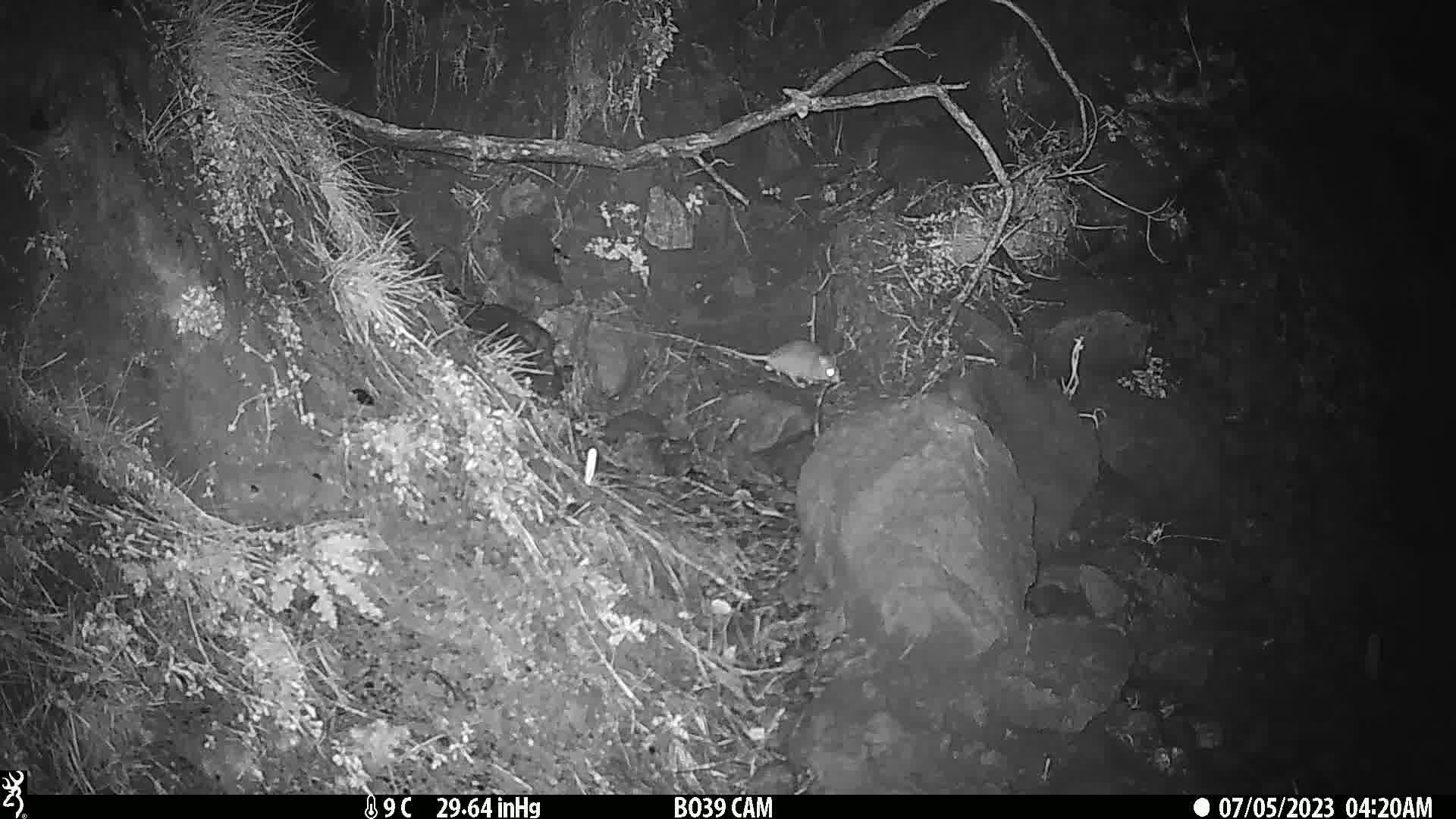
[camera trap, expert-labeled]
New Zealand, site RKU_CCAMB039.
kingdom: Animalia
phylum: Chordata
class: Mammalia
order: Rodentia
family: Muridae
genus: Rattus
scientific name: Rattus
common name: rat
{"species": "rat (Rattus)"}